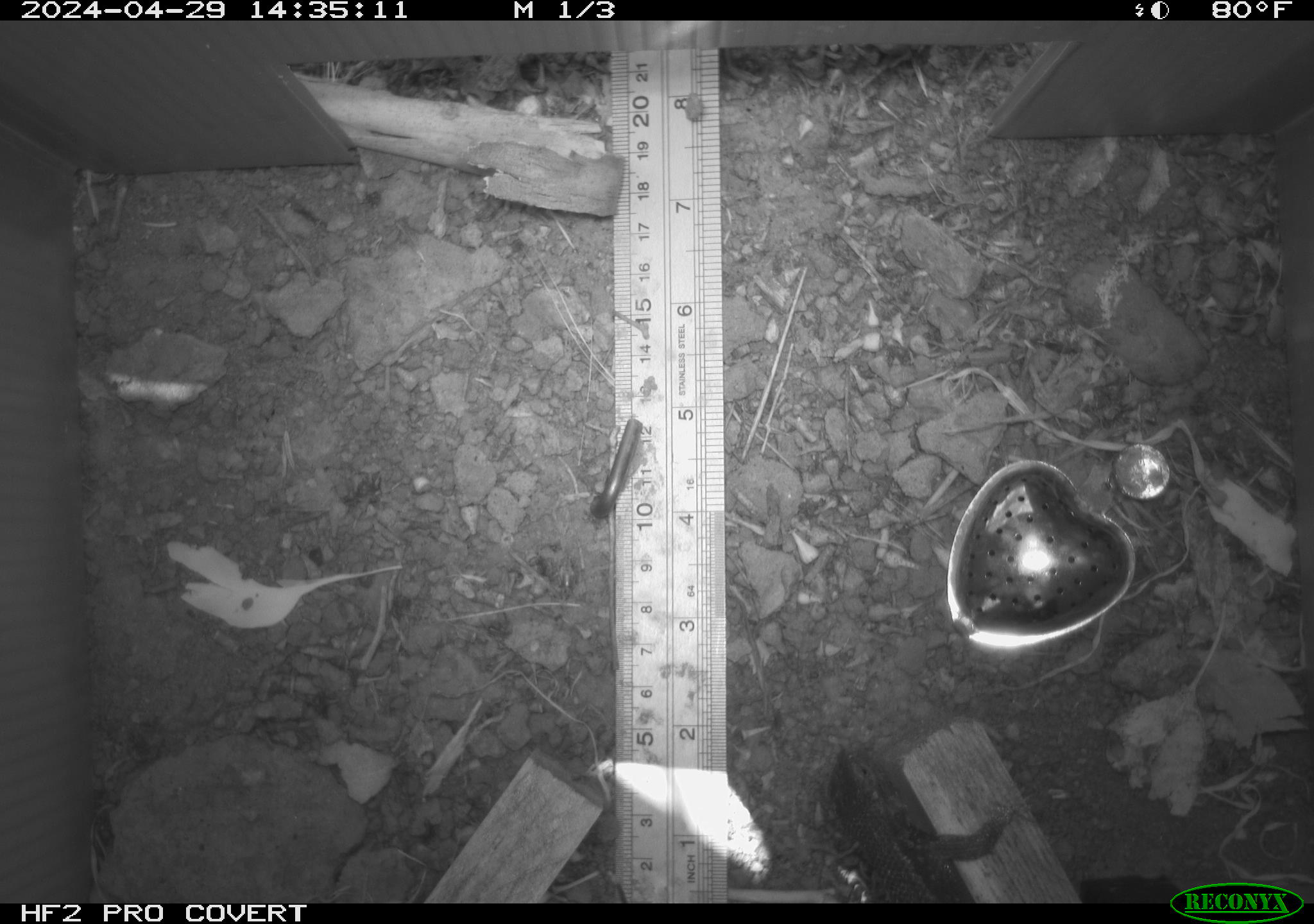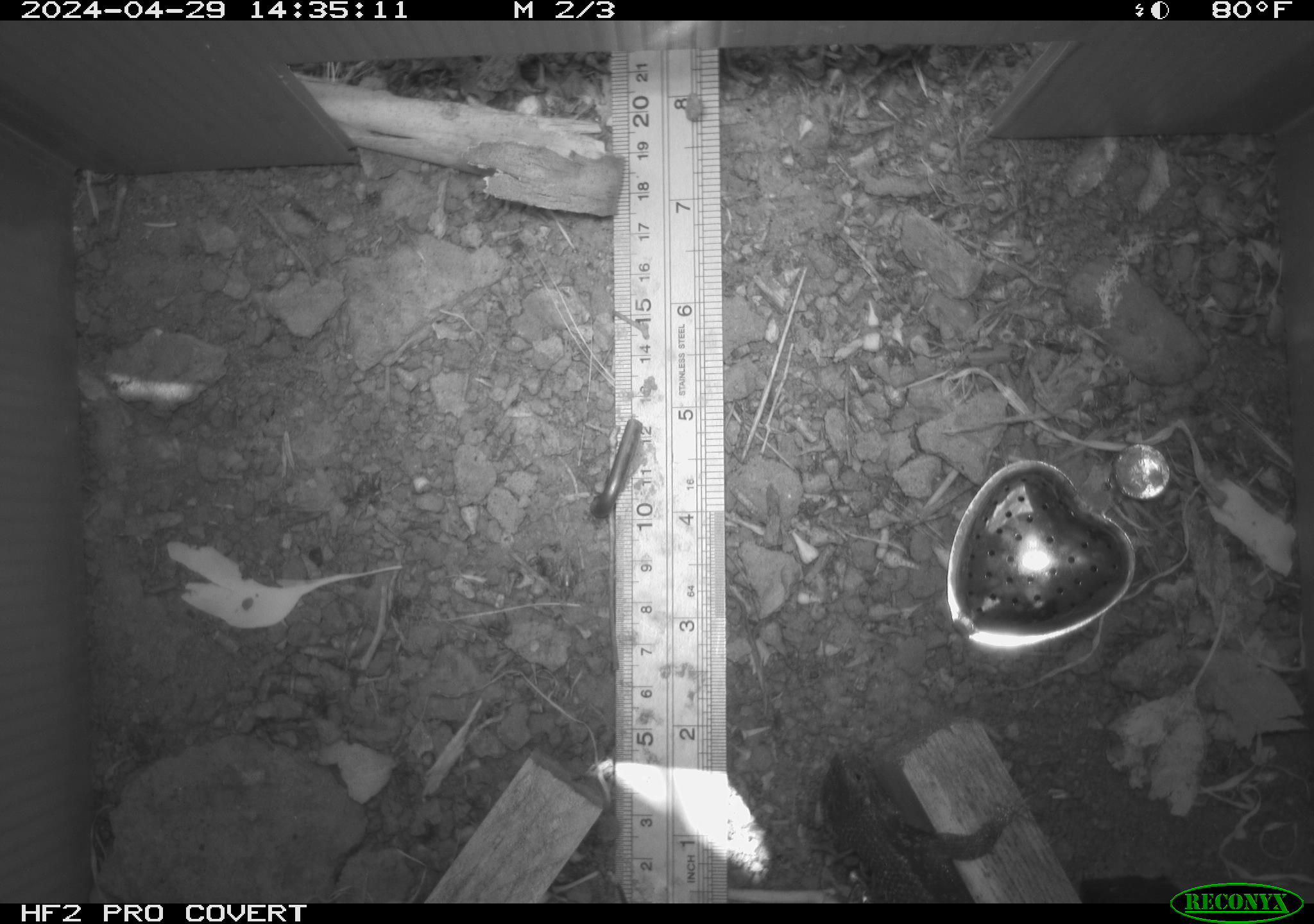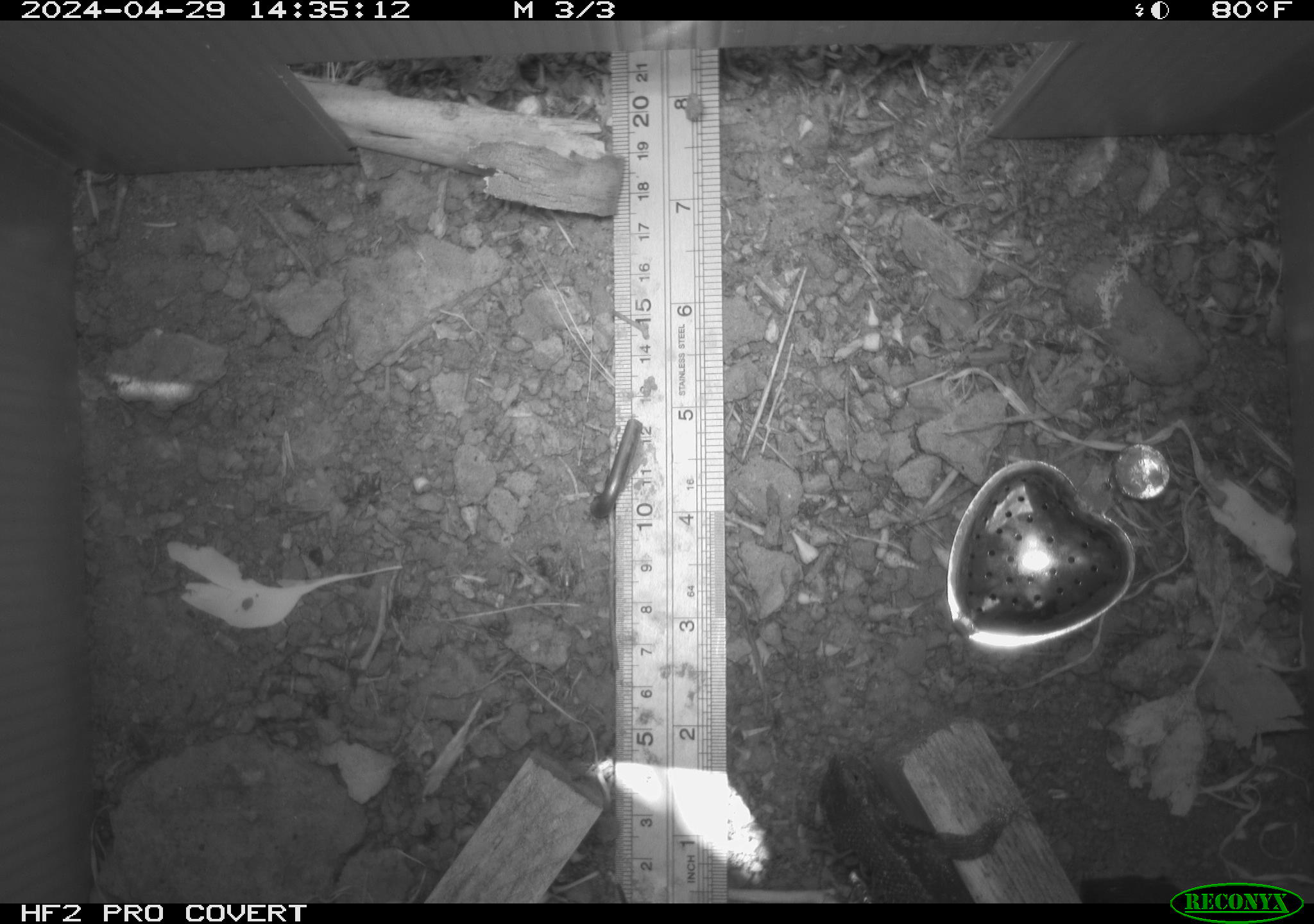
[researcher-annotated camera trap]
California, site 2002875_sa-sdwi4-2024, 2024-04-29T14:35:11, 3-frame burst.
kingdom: Animalia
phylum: Chordata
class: Reptilia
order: Squamata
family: Phrynosomatidae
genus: Sceloporus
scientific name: Sceloporus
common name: spiny lizards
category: sceloporus species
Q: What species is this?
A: Sceloporus species (spiny lizards) (Sceloporus).